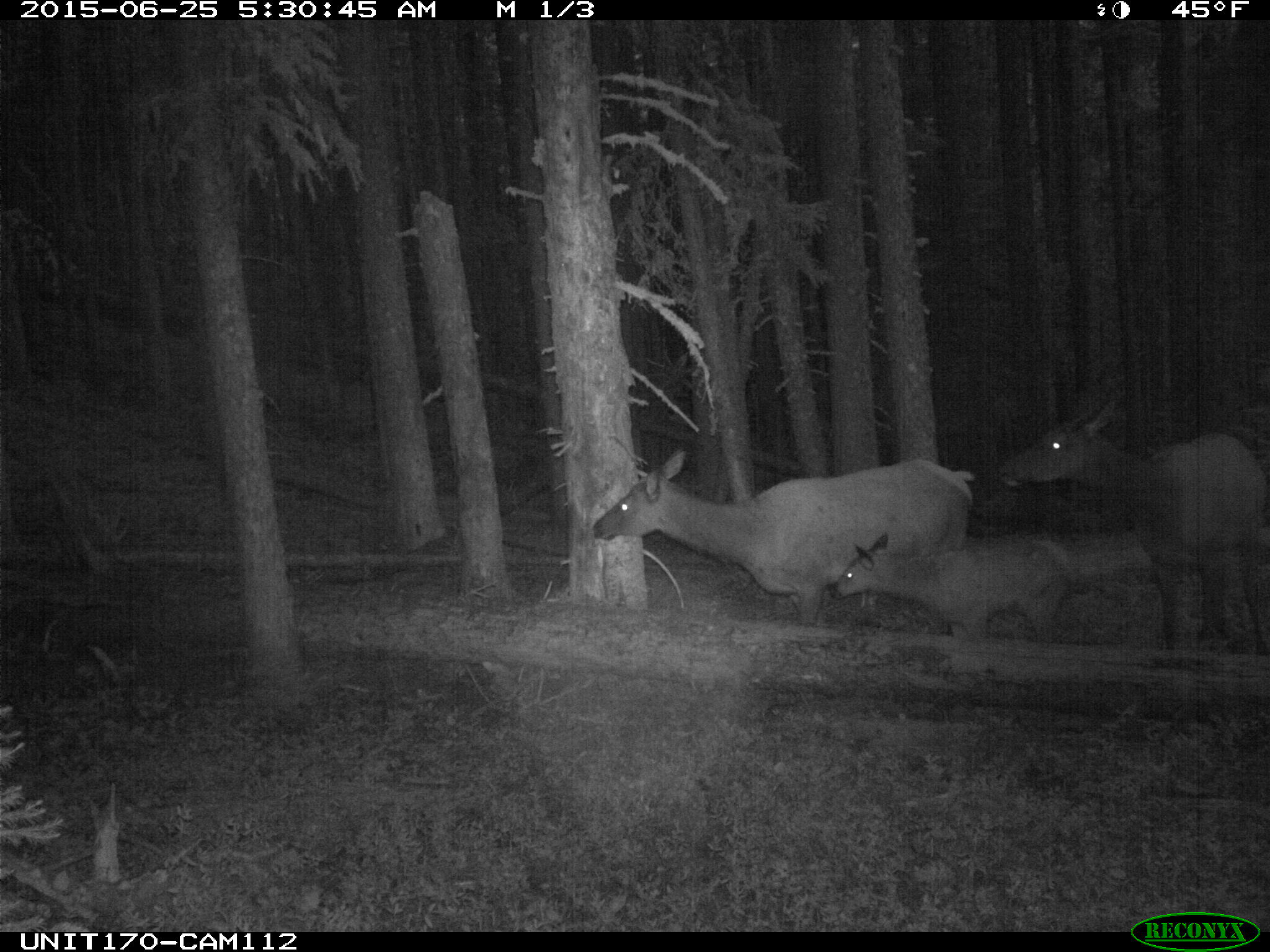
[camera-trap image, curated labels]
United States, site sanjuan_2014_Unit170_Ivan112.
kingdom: Animalia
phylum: Chordata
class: Mammalia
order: Artiodactyla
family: Cervidae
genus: Cervus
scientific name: Cervus elaphus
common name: red deer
Cervus elaphus (red deer).